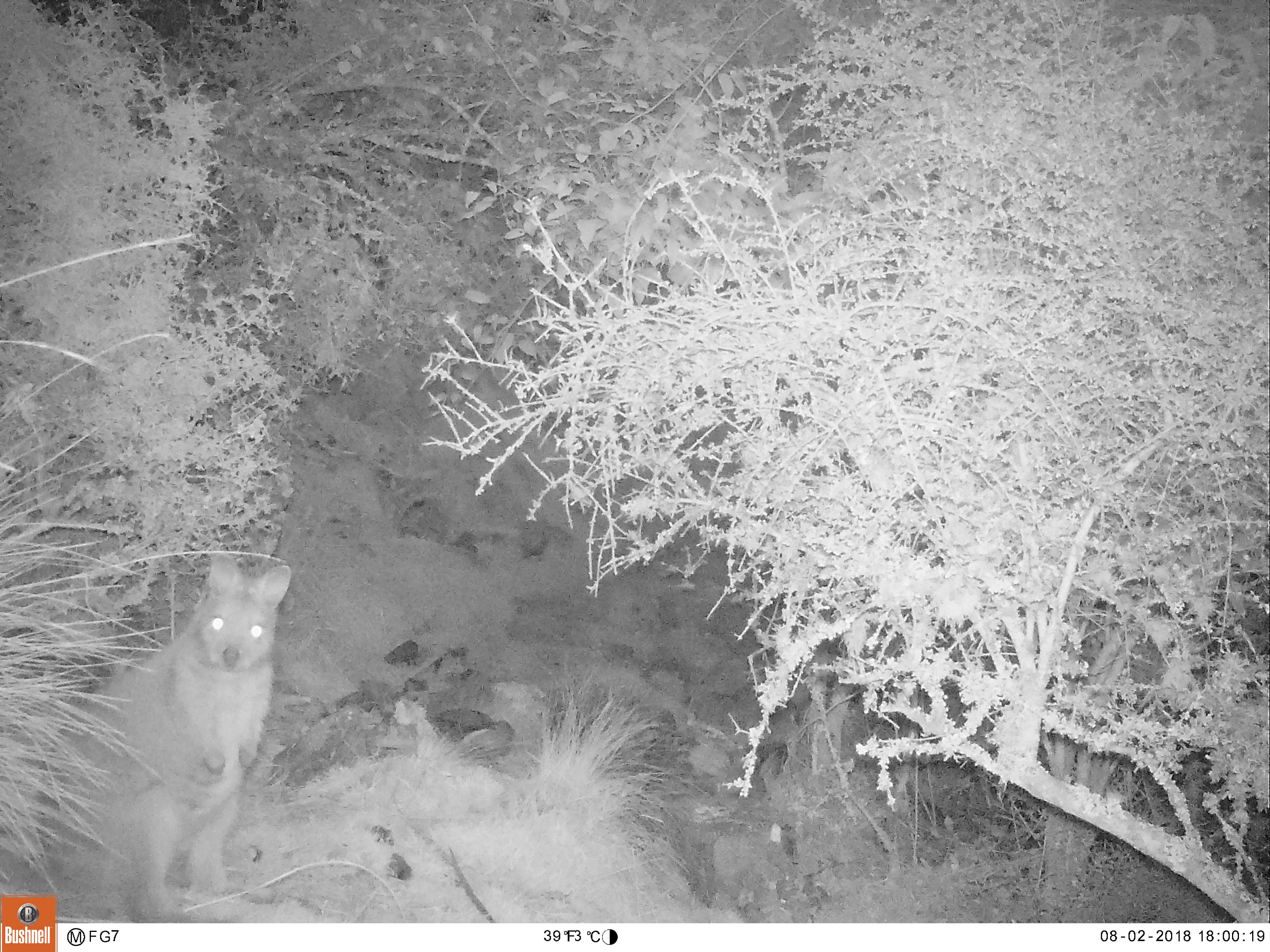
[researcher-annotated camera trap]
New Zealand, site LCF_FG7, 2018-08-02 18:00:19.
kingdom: Animalia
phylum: Chordata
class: Mammalia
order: Diprotodontia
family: Macropodidae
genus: Notamacropus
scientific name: Notamacropus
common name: wallaby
Wallaby (Notamacropus).